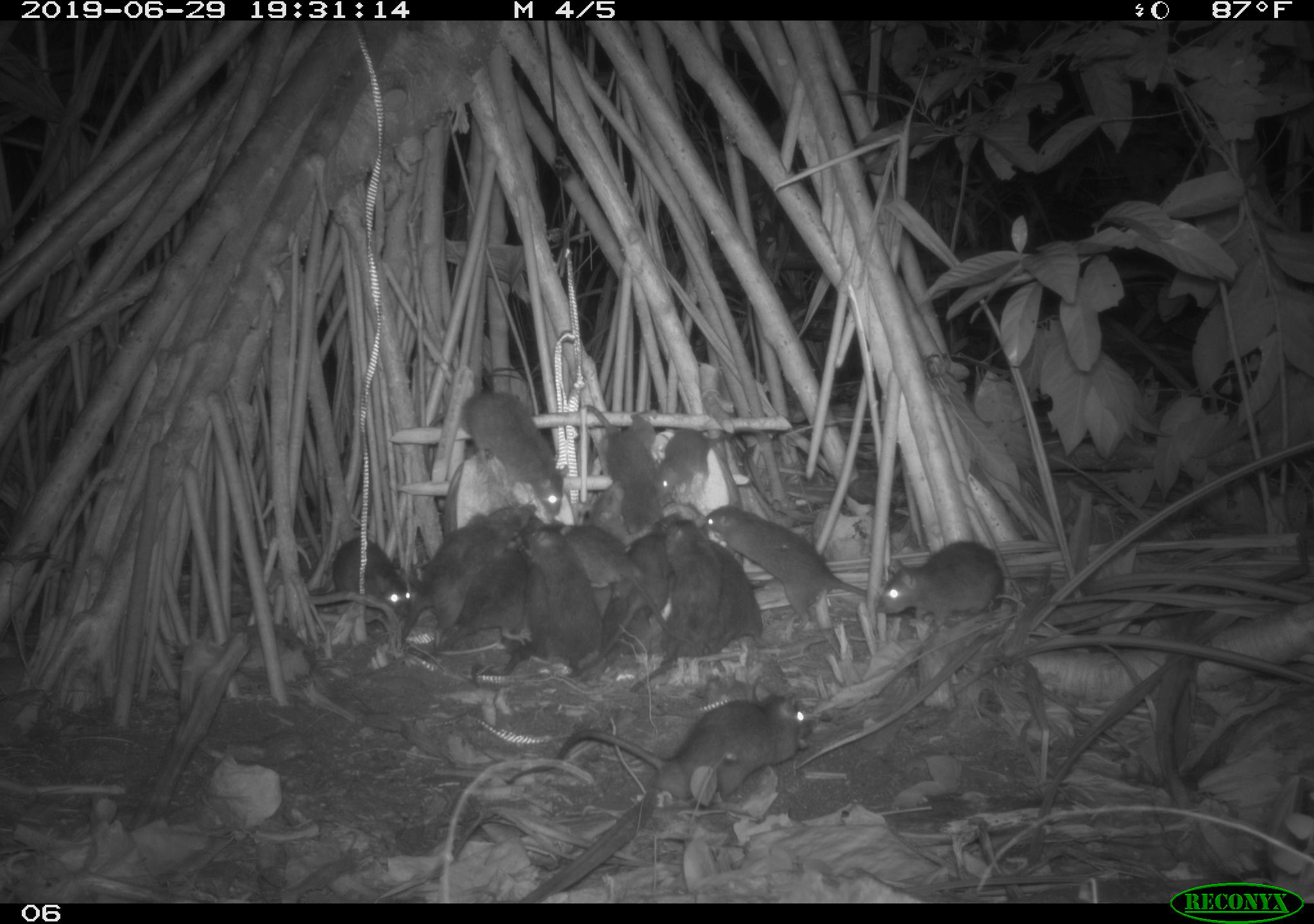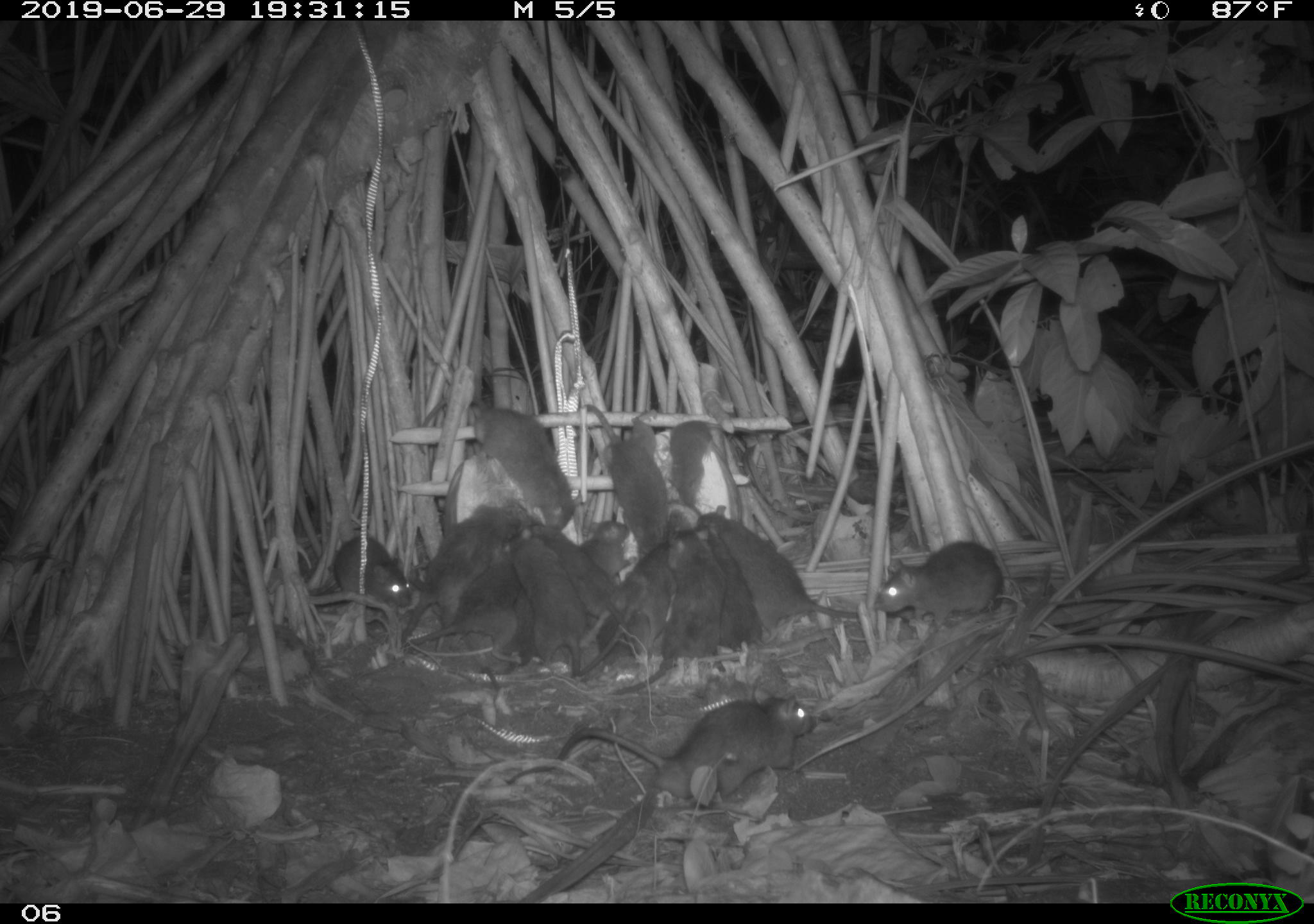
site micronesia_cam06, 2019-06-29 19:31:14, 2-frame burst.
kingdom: Animalia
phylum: Chordata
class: Mammalia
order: Rodentia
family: Muridae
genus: Rattus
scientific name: Rattus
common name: rat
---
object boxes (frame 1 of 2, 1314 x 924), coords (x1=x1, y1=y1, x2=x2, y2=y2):
rat: (x1=498, y1=678, x2=820, y2=810); (x1=395, y1=498, x2=540, y2=656); (x1=702, y1=502, x2=882, y2=623); (x1=570, y1=507, x2=685, y2=682); (x1=425, y1=385, x2=571, y2=521); (x1=627, y1=514, x2=718, y2=697); (x1=541, y1=518, x2=673, y2=640); (x1=682, y1=518, x2=783, y2=662); (x1=434, y1=530, x2=545, y2=661); (x1=524, y1=513, x2=606, y2=667); (x1=873, y1=538, x2=1007, y2=627); (x1=579, y1=479, x2=653, y2=613); (x1=577, y1=401, x2=665, y2=509); (x1=649, y1=425, x2=753, y2=512); (x1=332, y1=535, x2=419, y2=622); (x1=470, y1=606, x2=549, y2=683); (x1=604, y1=601, x2=651, y2=661)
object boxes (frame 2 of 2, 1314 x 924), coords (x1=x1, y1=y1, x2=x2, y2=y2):
rat: (x1=555, y1=683, x2=819, y2=810); (x1=703, y1=504, x2=868, y2=639); (x1=584, y1=377, x2=692, y2=554); (x1=399, y1=491, x2=518, y2=635); (x1=459, y1=400, x2=574, y2=539); (x1=509, y1=530, x2=612, y2=681); (x1=869, y1=533, x2=1020, y2=635); (x1=411, y1=560, x2=534, y2=649); (x1=612, y1=534, x2=682, y2=671); (x1=320, y1=530, x2=421, y2=619); (x1=660, y1=528, x2=720, y2=677); (x1=666, y1=407, x2=750, y2=513); (x1=692, y1=523, x2=762, y2=649); (x1=533, y1=518, x2=619, y2=619); (x1=577, y1=506, x2=638, y2=587)